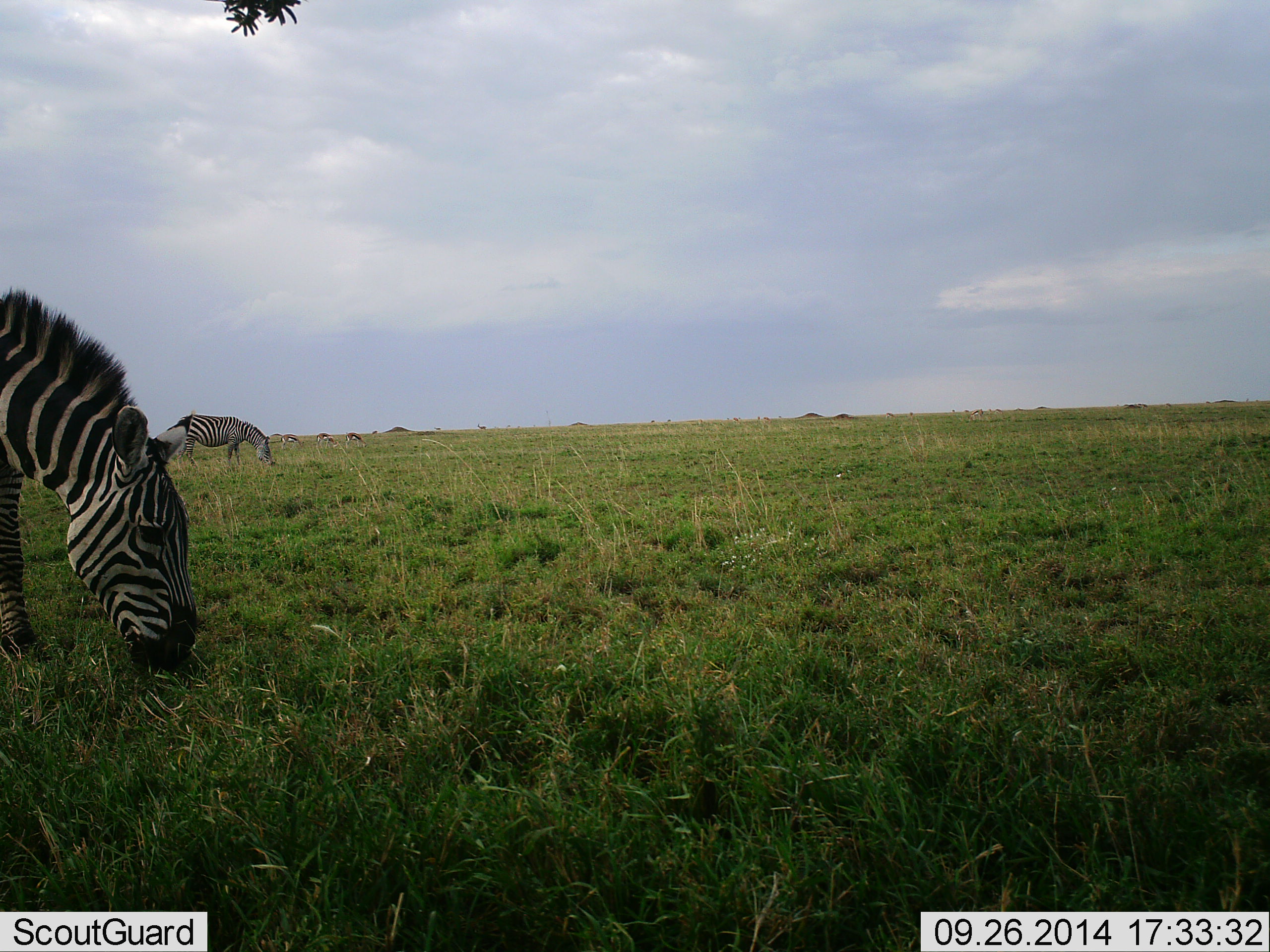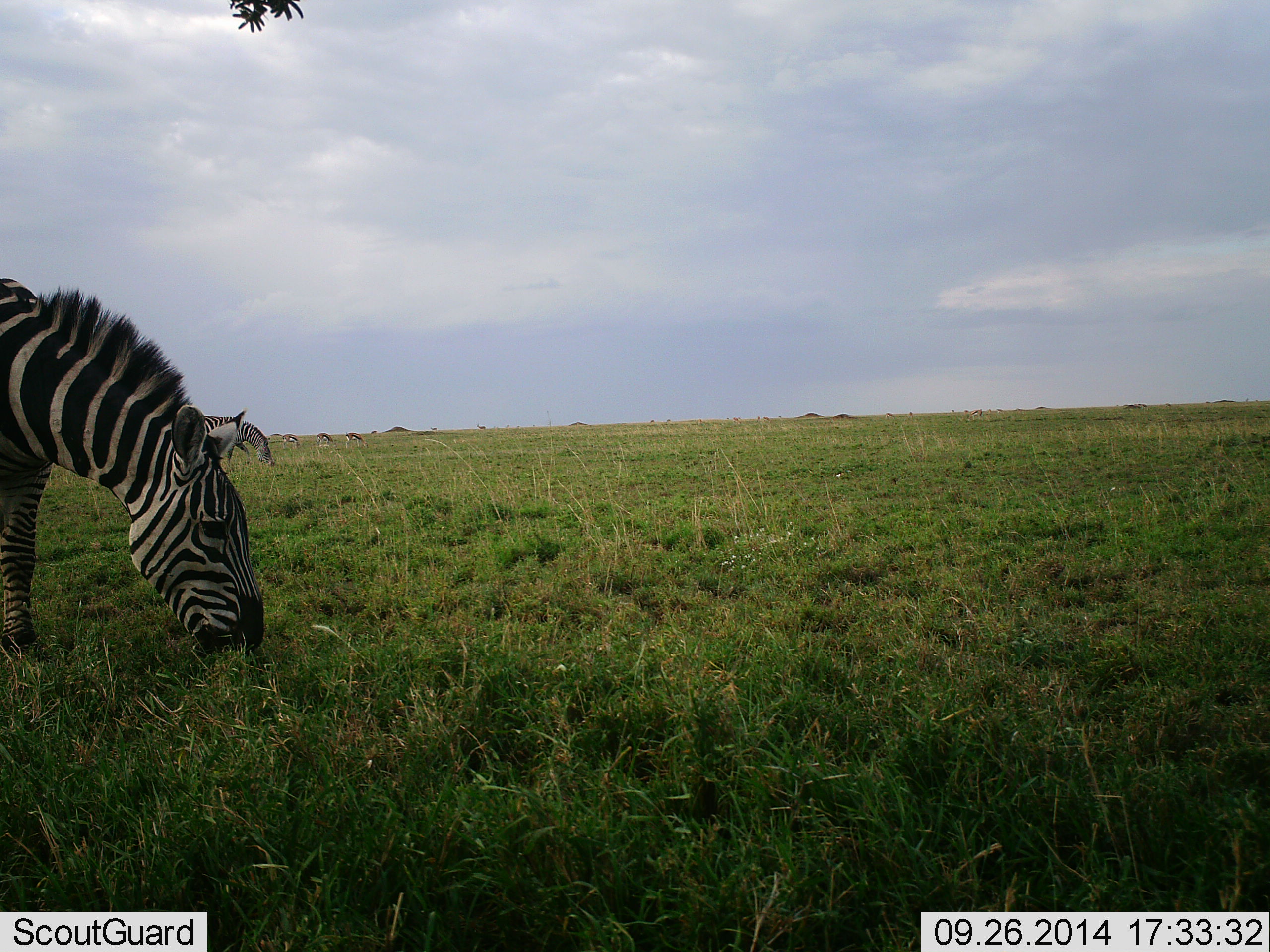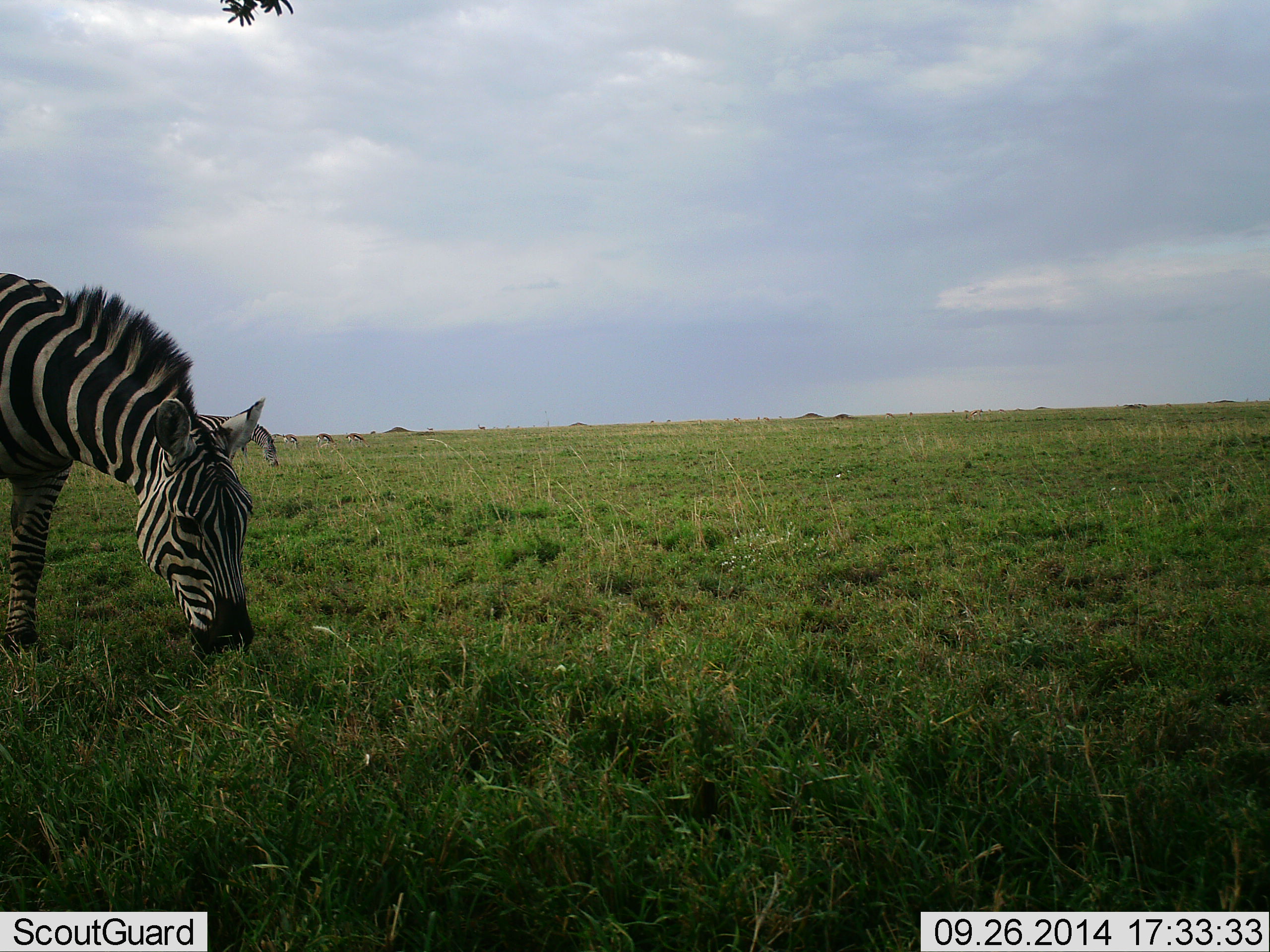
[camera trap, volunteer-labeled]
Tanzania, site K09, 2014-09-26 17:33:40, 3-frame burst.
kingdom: Animalia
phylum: Chordata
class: Mammalia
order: Perissodactyla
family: Equidae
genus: Equus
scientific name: Equus quagga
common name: plains zebra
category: zebra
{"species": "zebra (plains zebra) (Equus quagga)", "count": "2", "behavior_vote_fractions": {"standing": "15%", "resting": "0%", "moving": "23%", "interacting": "0%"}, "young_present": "0%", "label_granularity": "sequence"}